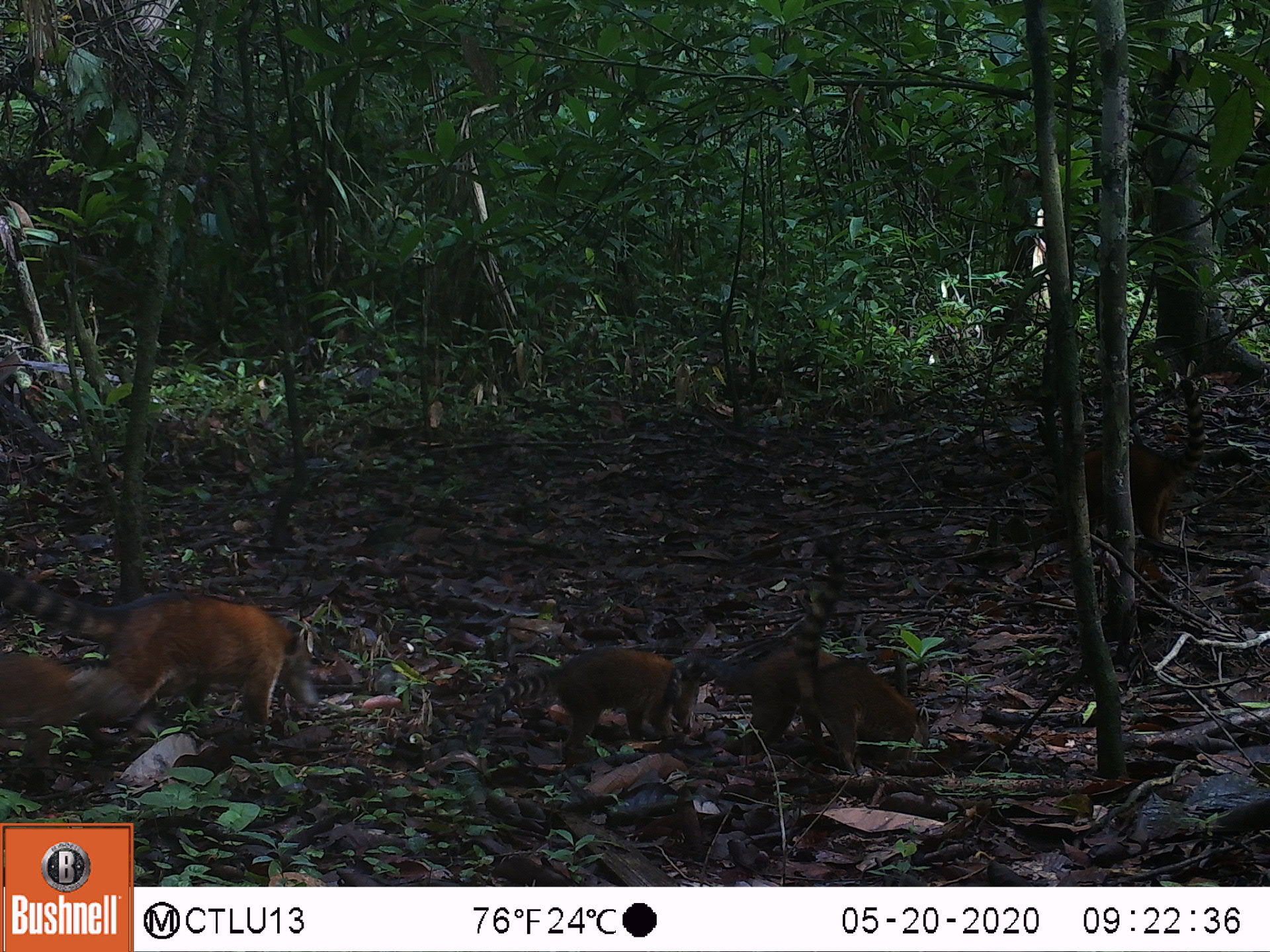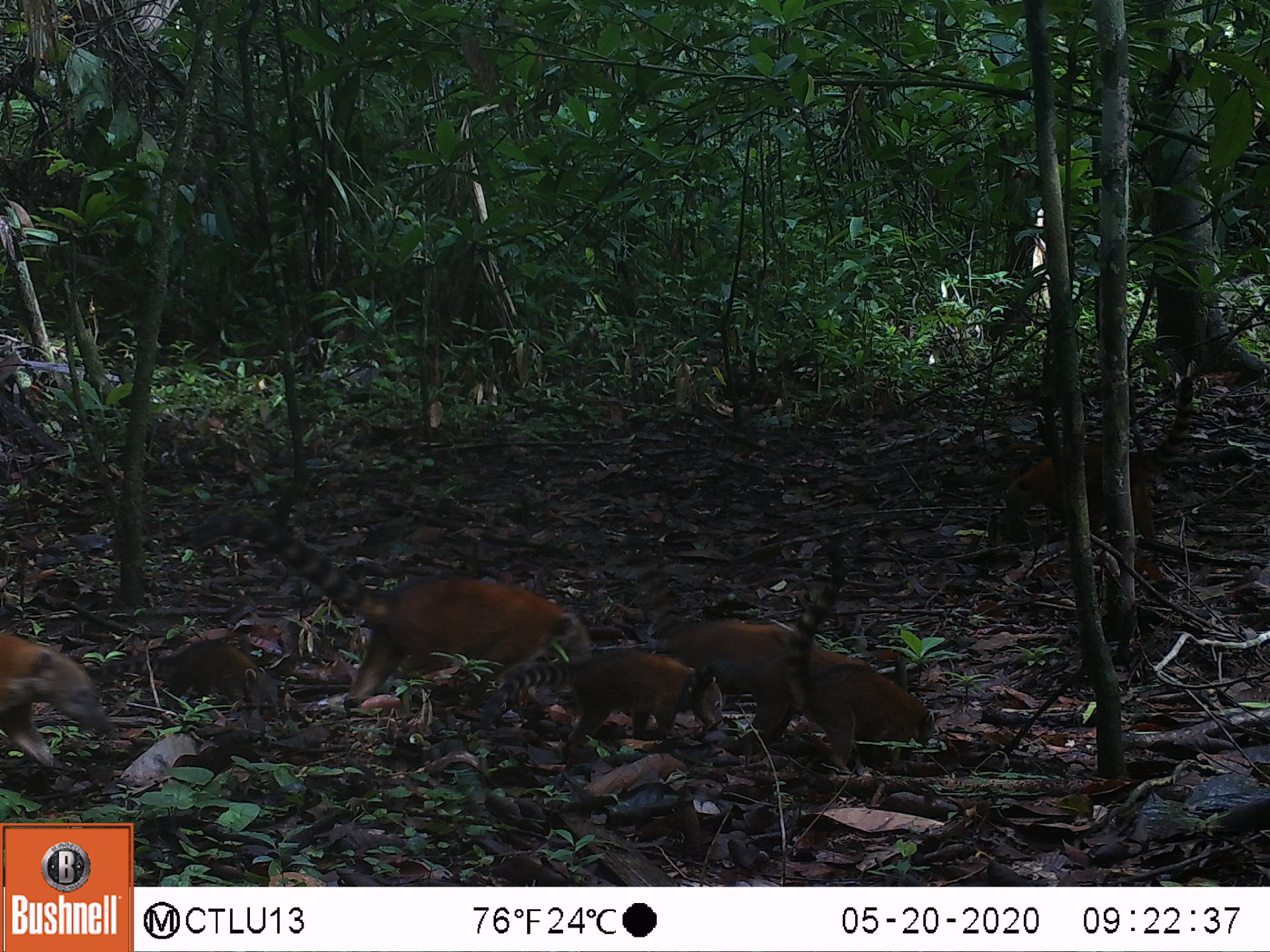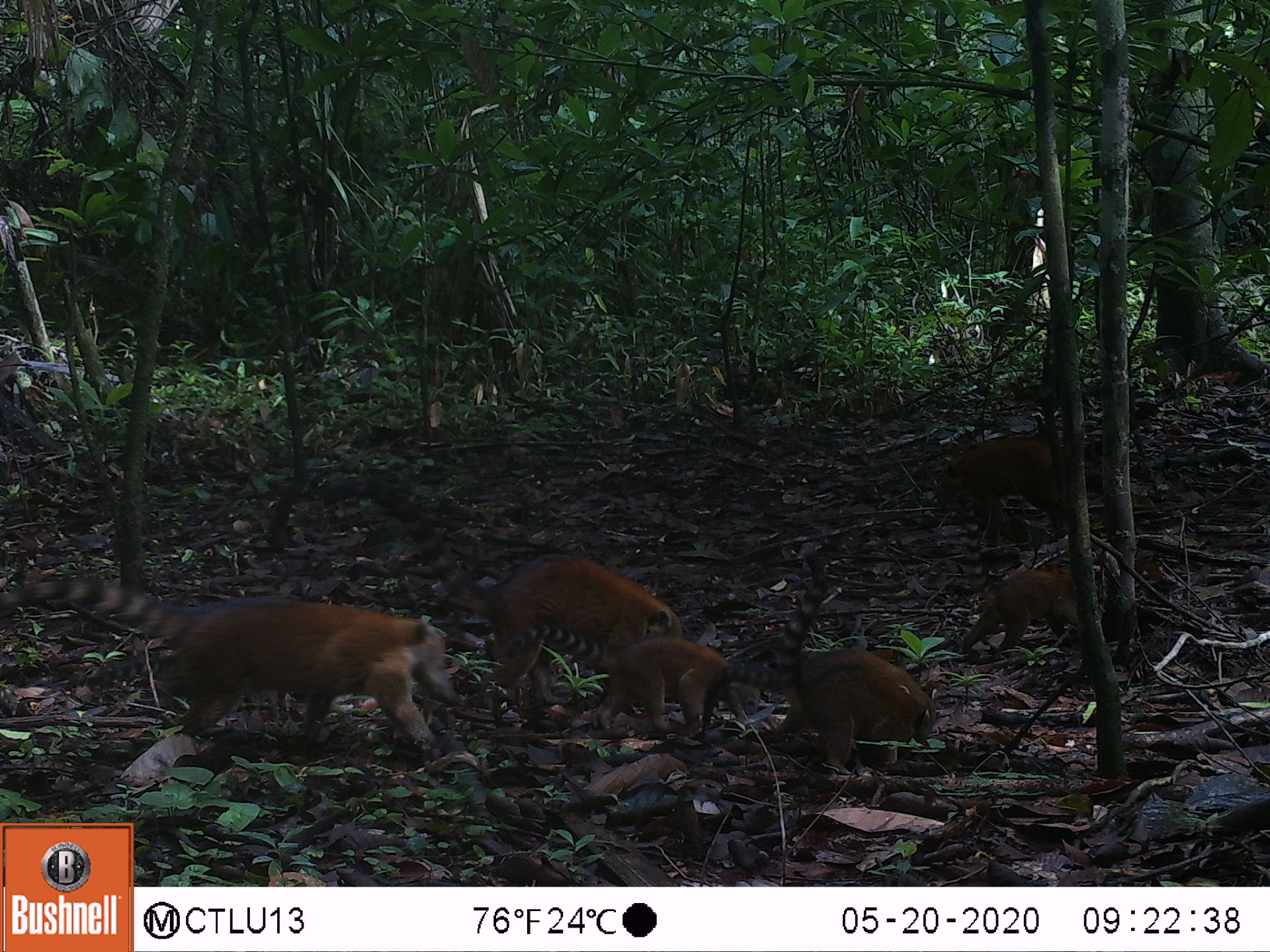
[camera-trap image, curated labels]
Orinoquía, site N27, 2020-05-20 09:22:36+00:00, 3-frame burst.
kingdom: Animalia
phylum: Chordata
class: Mammalia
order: Carnivora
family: Procyonidae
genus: Nasua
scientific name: Nasua nasua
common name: south american coati